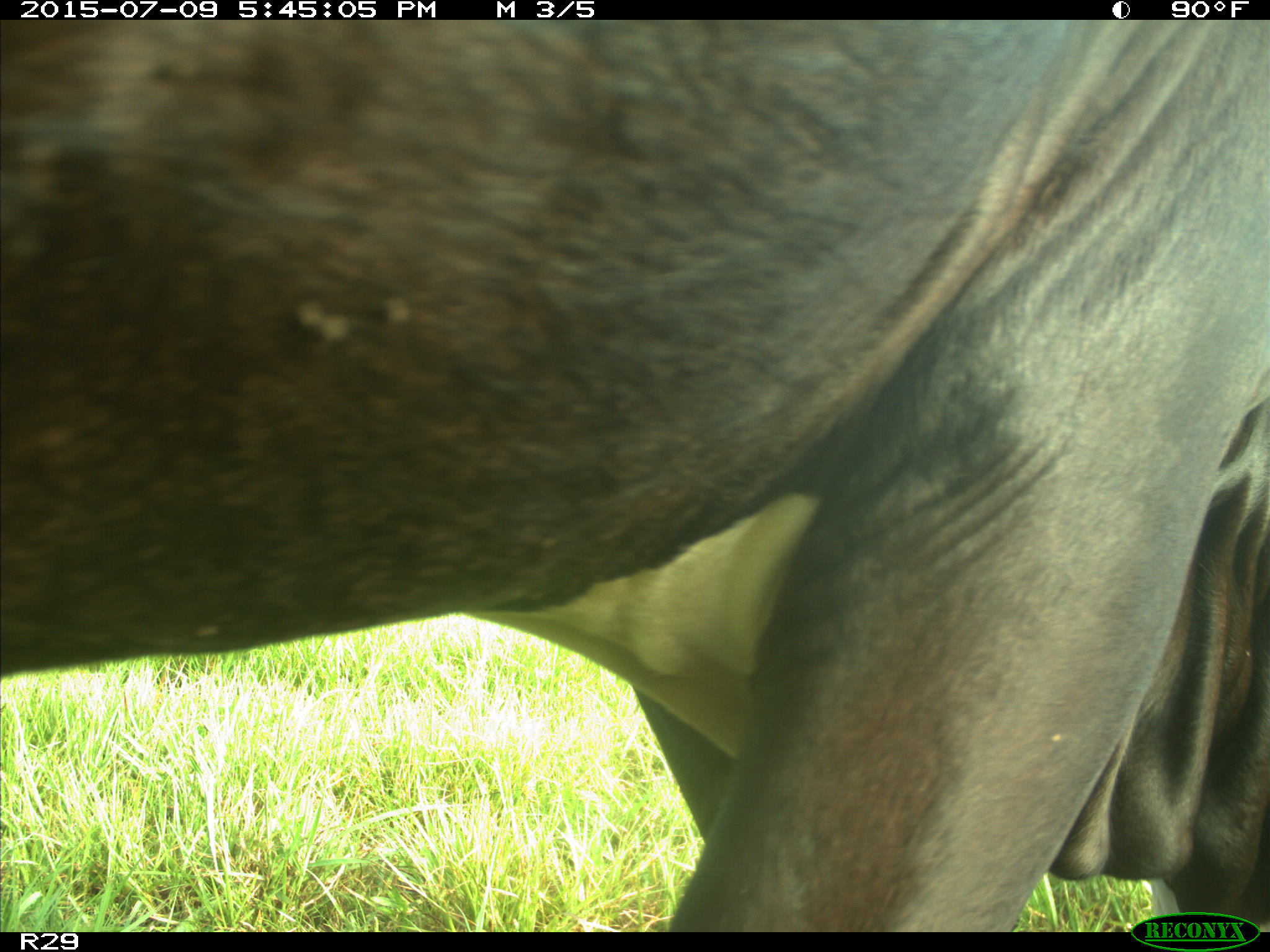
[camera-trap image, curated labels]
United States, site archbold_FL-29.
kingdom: Animalia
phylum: Chordata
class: Mammalia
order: Artiodactyla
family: Bovidae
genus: Bos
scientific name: Bos taurus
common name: domestic cow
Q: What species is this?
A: Bos taurus (domestic cow).